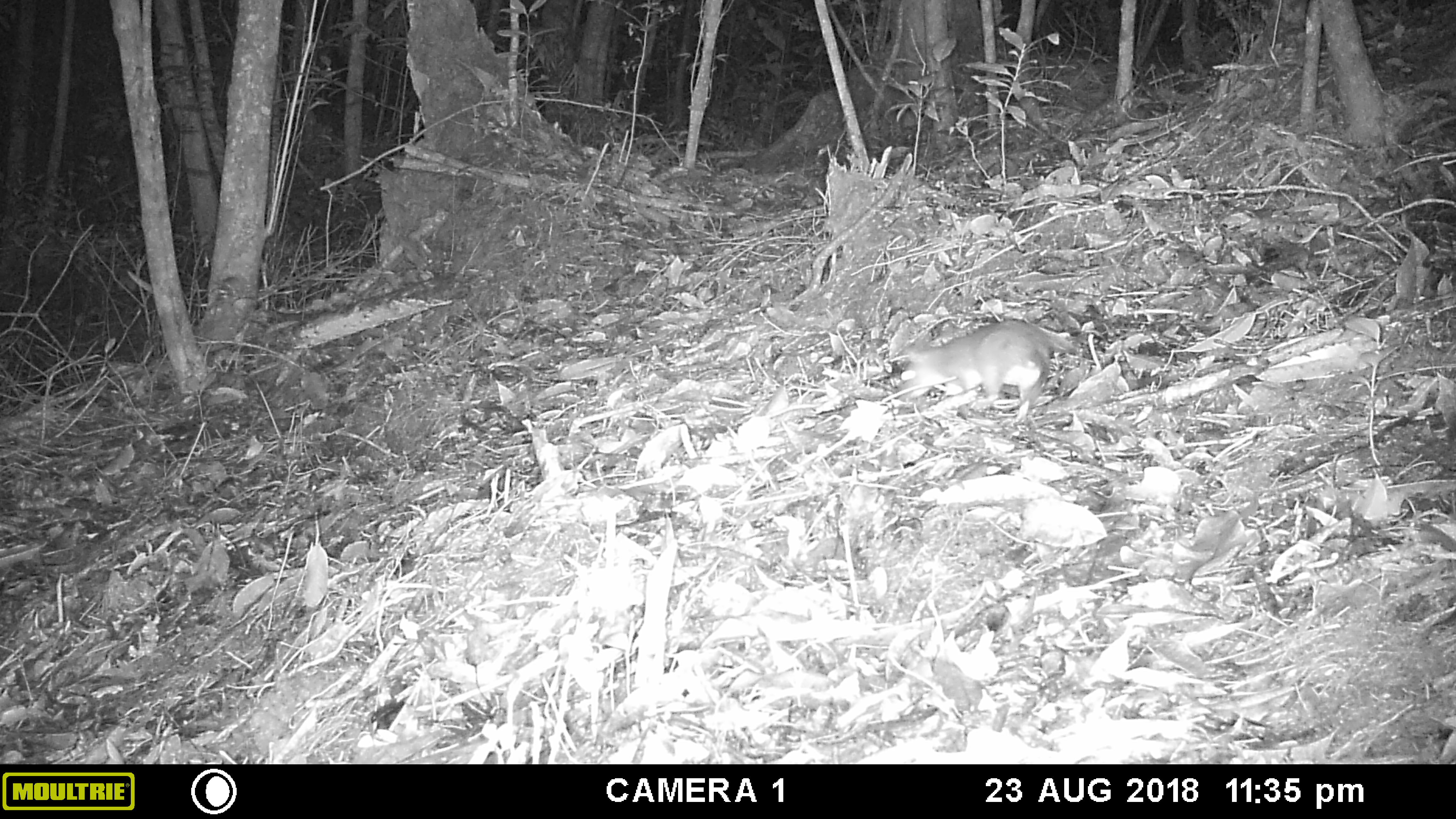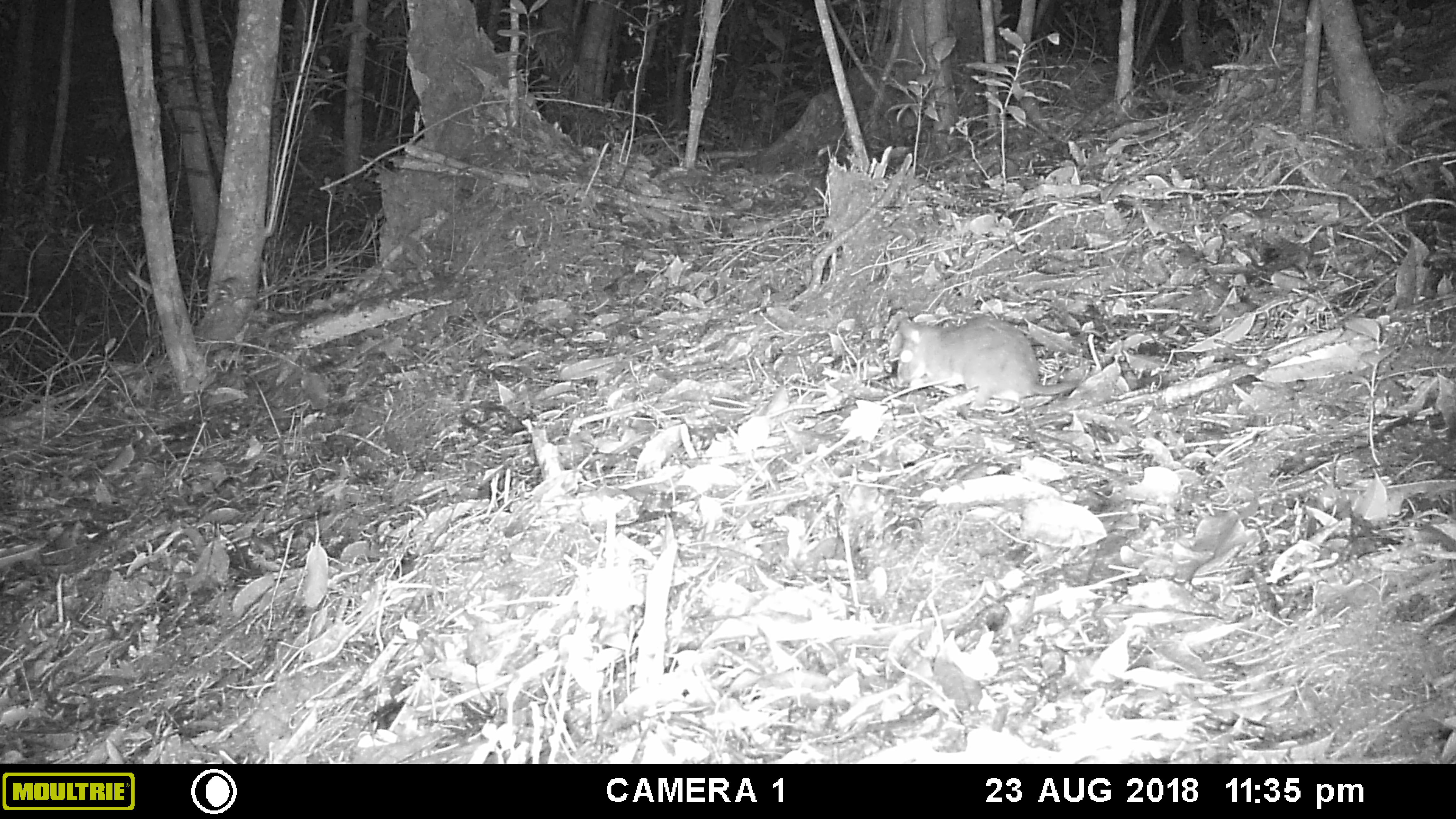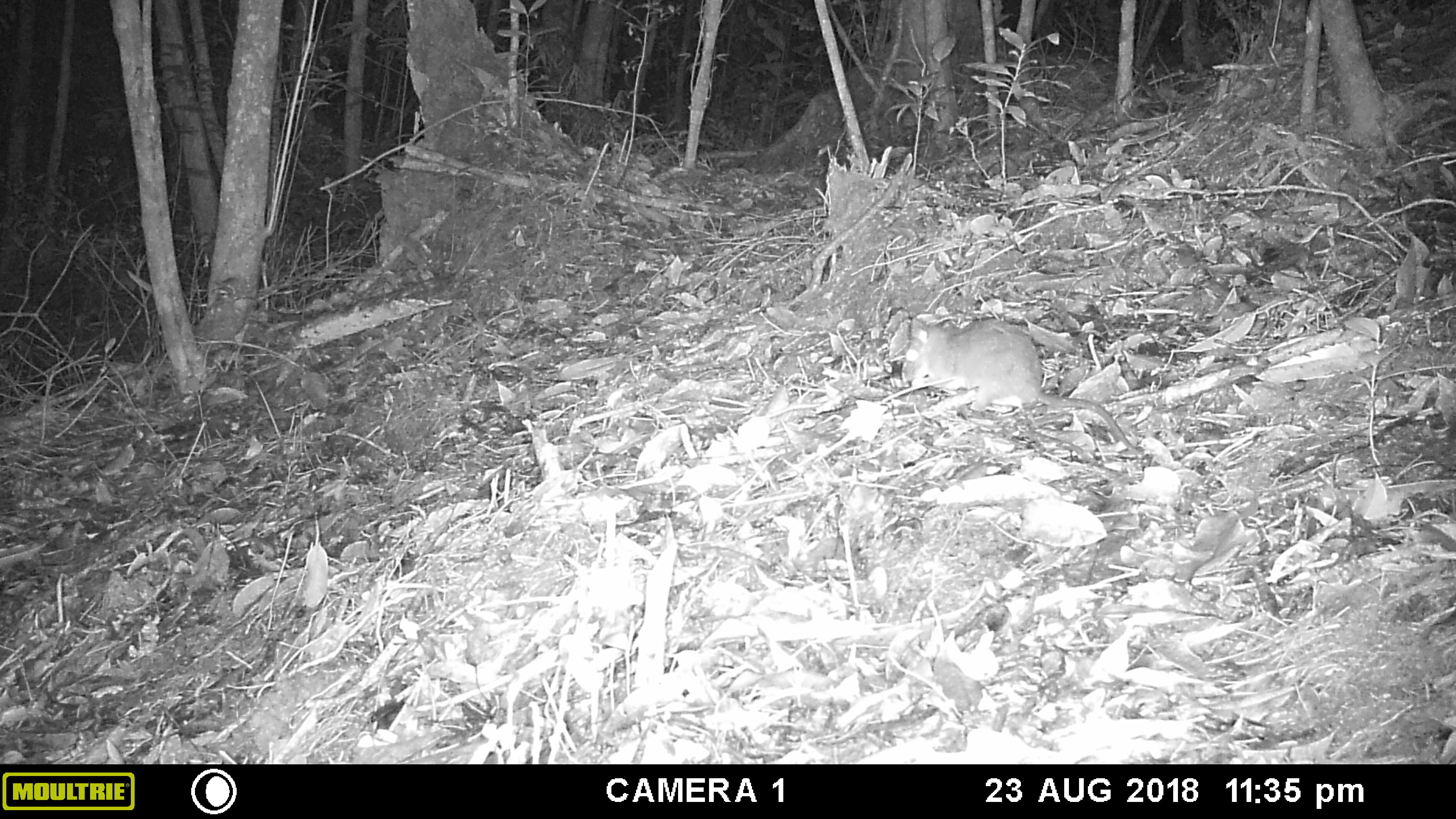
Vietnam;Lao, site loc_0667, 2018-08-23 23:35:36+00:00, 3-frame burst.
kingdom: Animalia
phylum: Chordata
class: Mammalia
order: Rodentia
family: Muridae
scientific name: Muridae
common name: old-world mice and rats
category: unidentified murid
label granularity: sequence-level